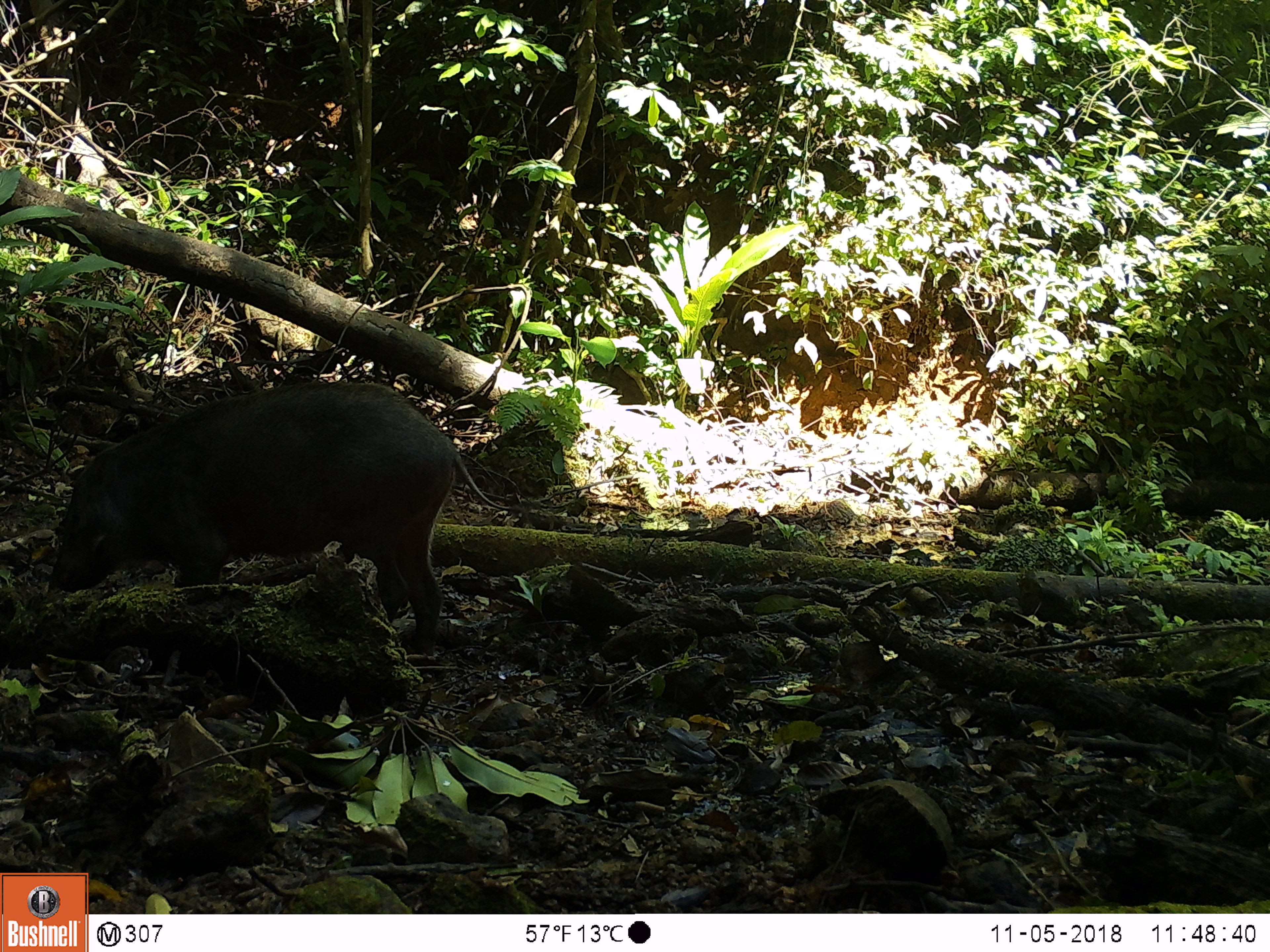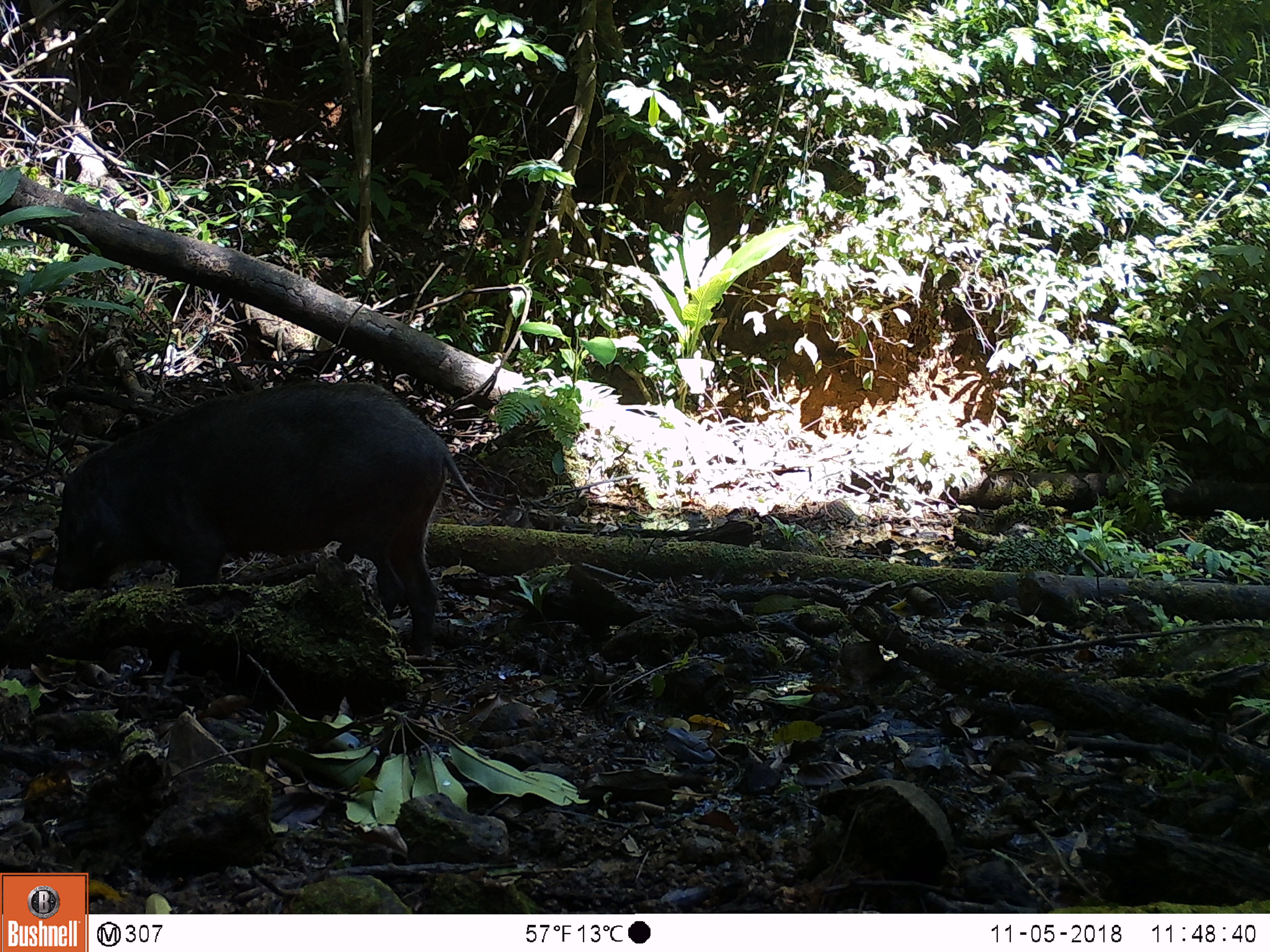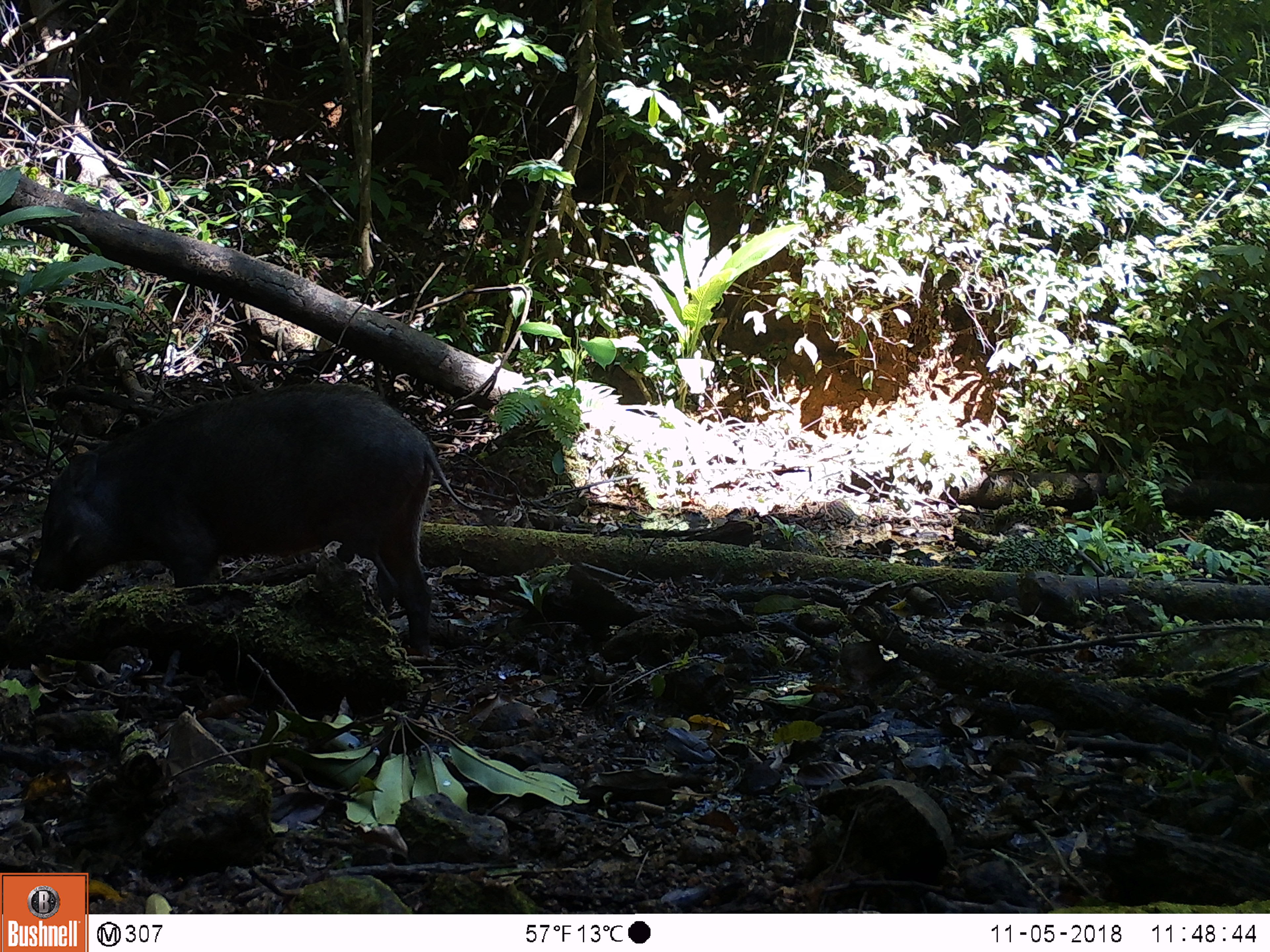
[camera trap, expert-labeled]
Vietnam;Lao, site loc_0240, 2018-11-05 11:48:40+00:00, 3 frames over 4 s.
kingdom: Animalia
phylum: Chordata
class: Mammalia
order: Artiodactyla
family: Suidae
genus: Sus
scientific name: Sus scrofa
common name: eurasian wild pig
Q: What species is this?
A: Eurasian wild pig (Sus scrofa).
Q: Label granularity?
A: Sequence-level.